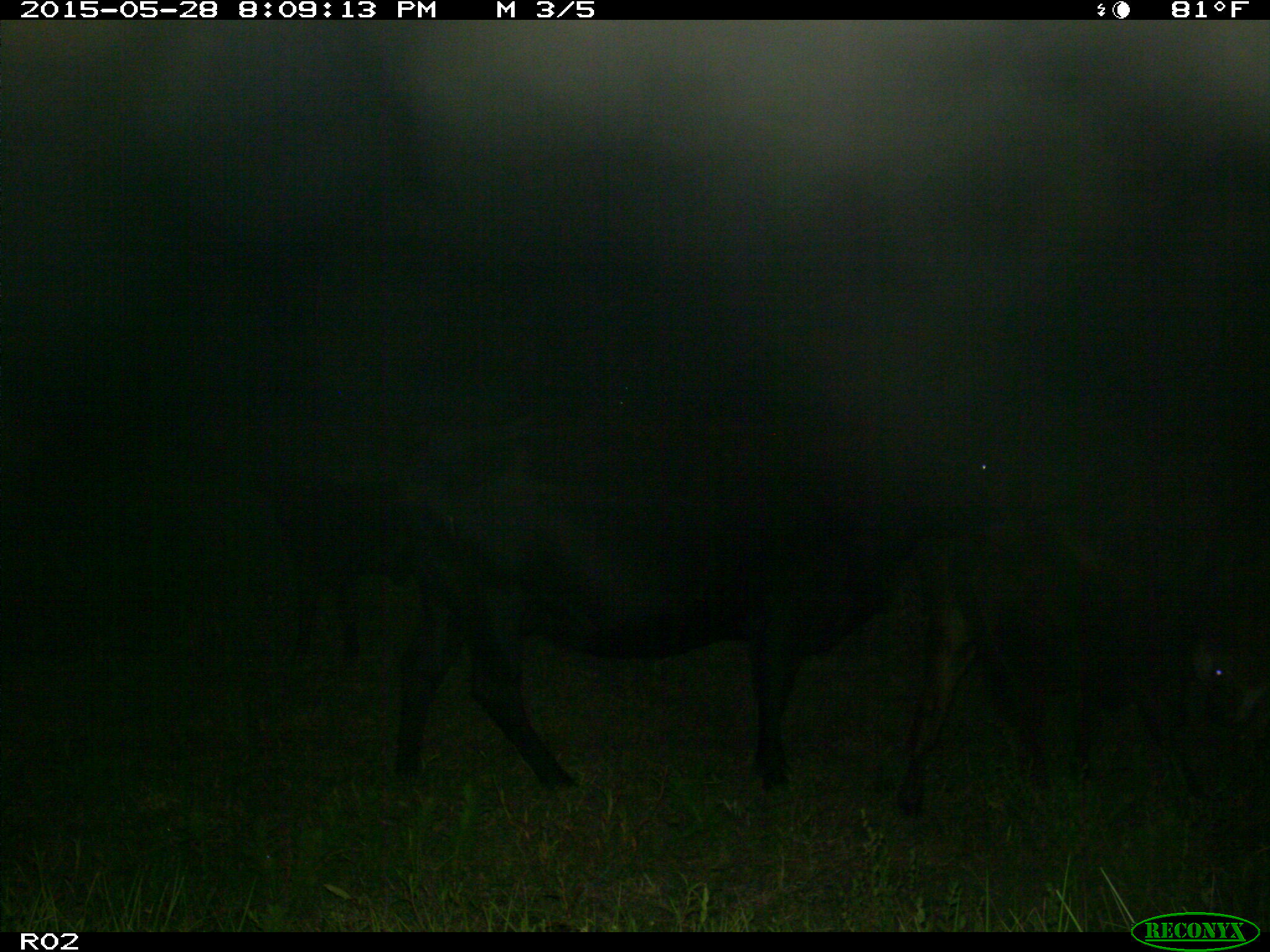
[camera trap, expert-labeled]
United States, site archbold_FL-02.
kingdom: Animalia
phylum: Chordata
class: Mammalia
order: Artiodactyla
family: Bovidae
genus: Bos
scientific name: Bos taurus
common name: domestic cow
Bos taurus (domestic cow).